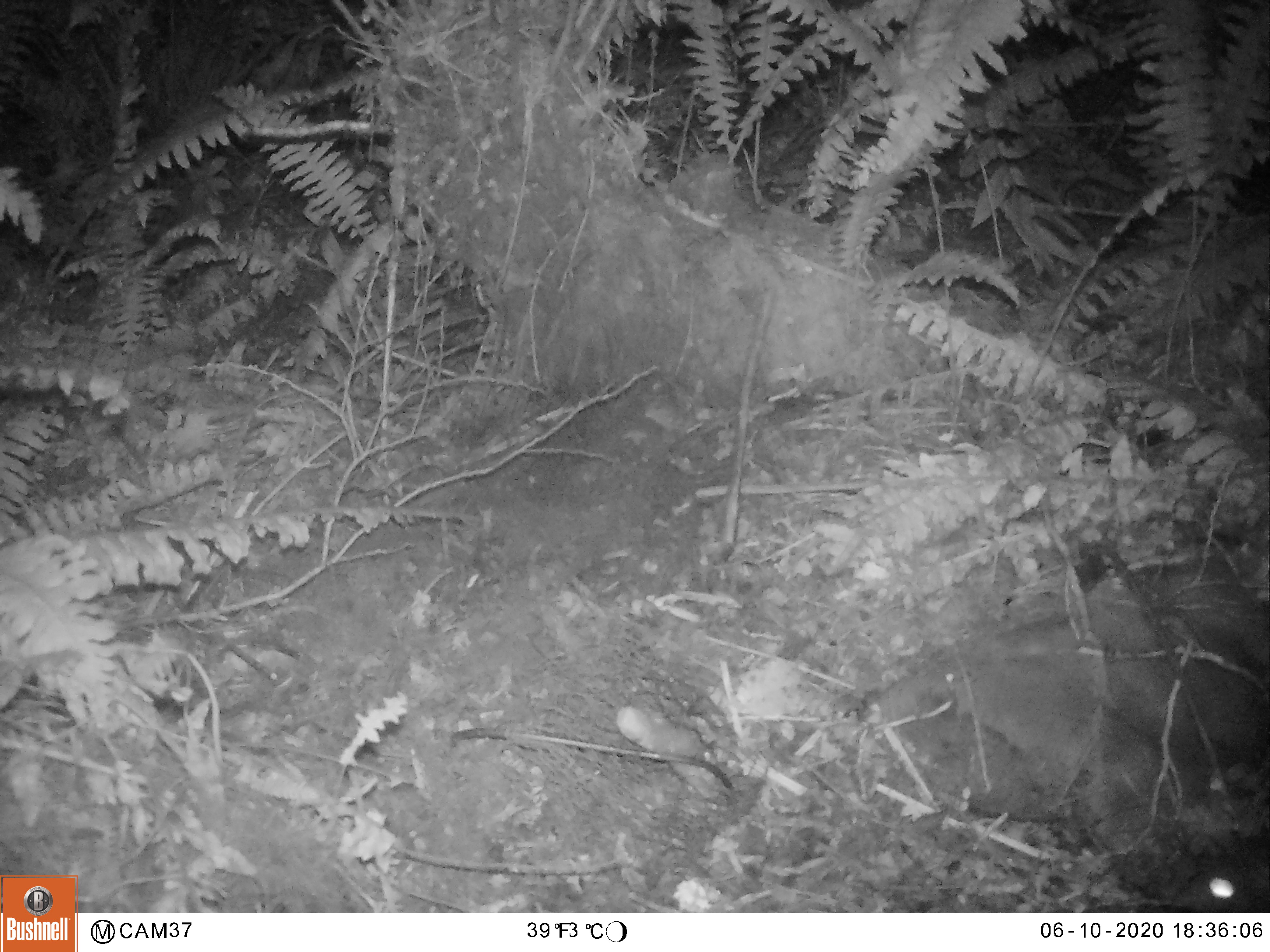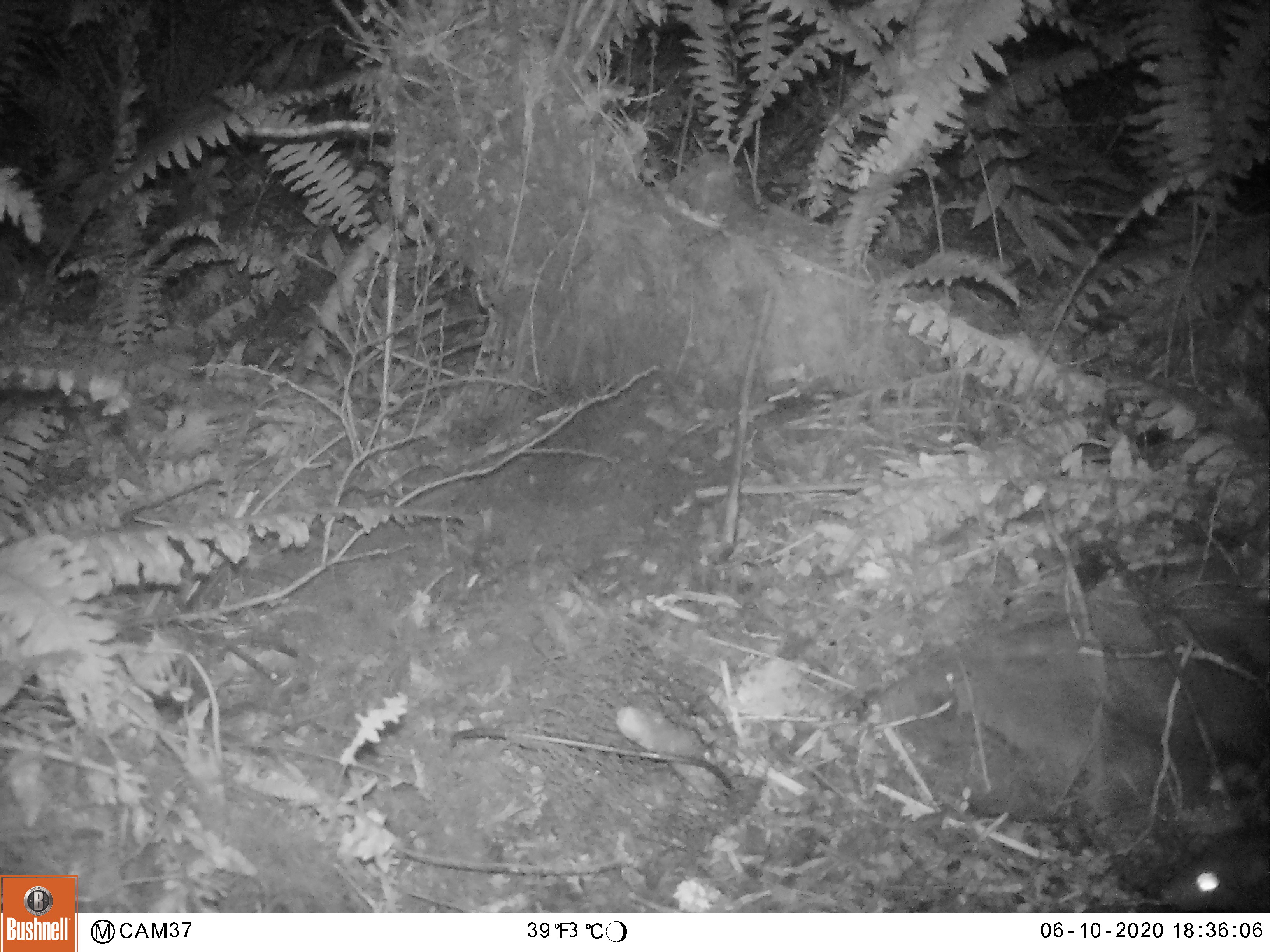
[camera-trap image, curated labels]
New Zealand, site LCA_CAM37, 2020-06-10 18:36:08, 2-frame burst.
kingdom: Animalia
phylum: Chordata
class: Mammalia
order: Rodentia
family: Muridae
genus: Rattus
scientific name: Rattus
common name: rat